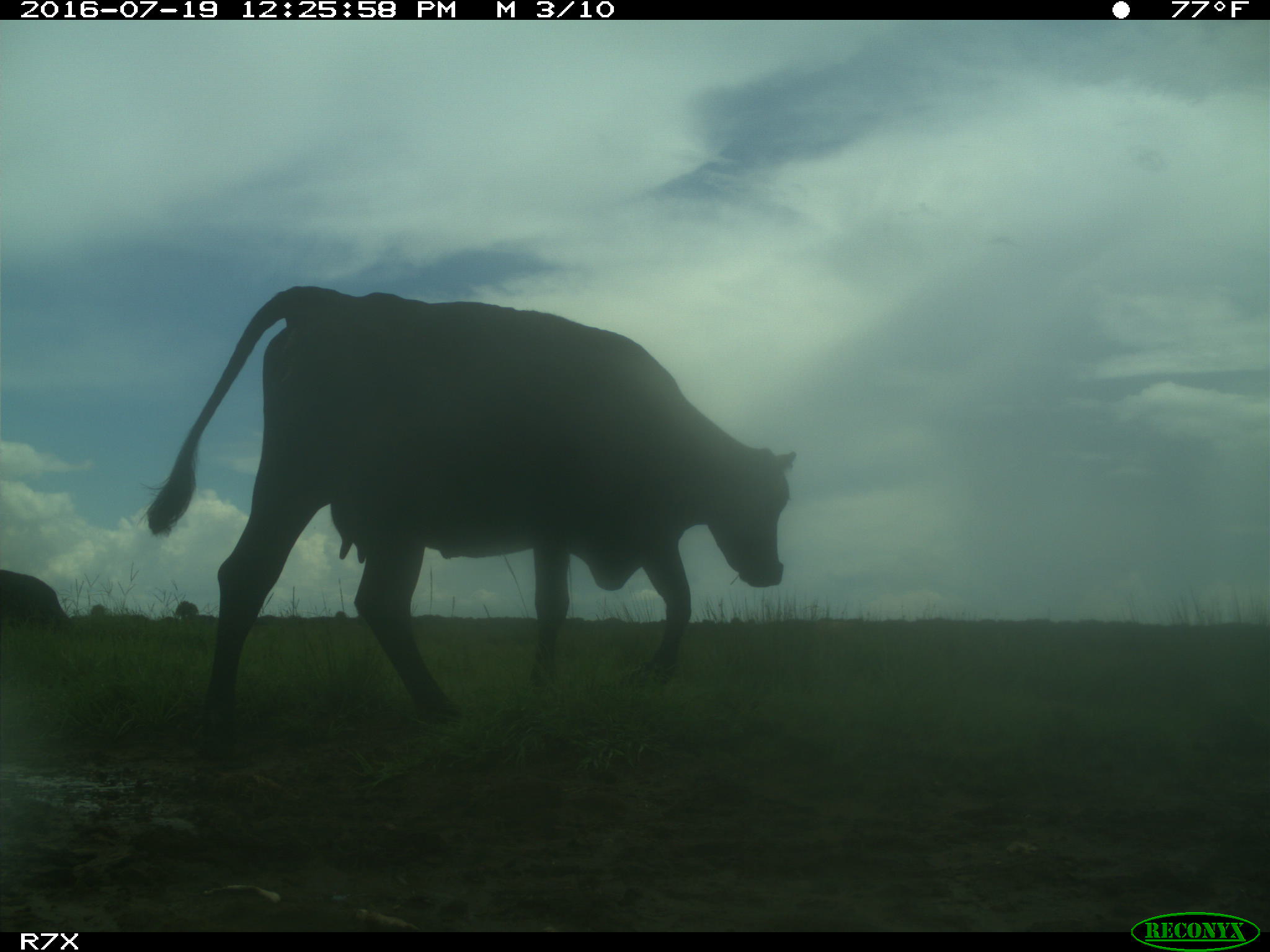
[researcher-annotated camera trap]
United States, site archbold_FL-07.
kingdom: Animalia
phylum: Chordata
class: Mammalia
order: Artiodactyla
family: Bovidae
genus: Bos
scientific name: Bos taurus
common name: domestic cow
Bos taurus (domestic cow).